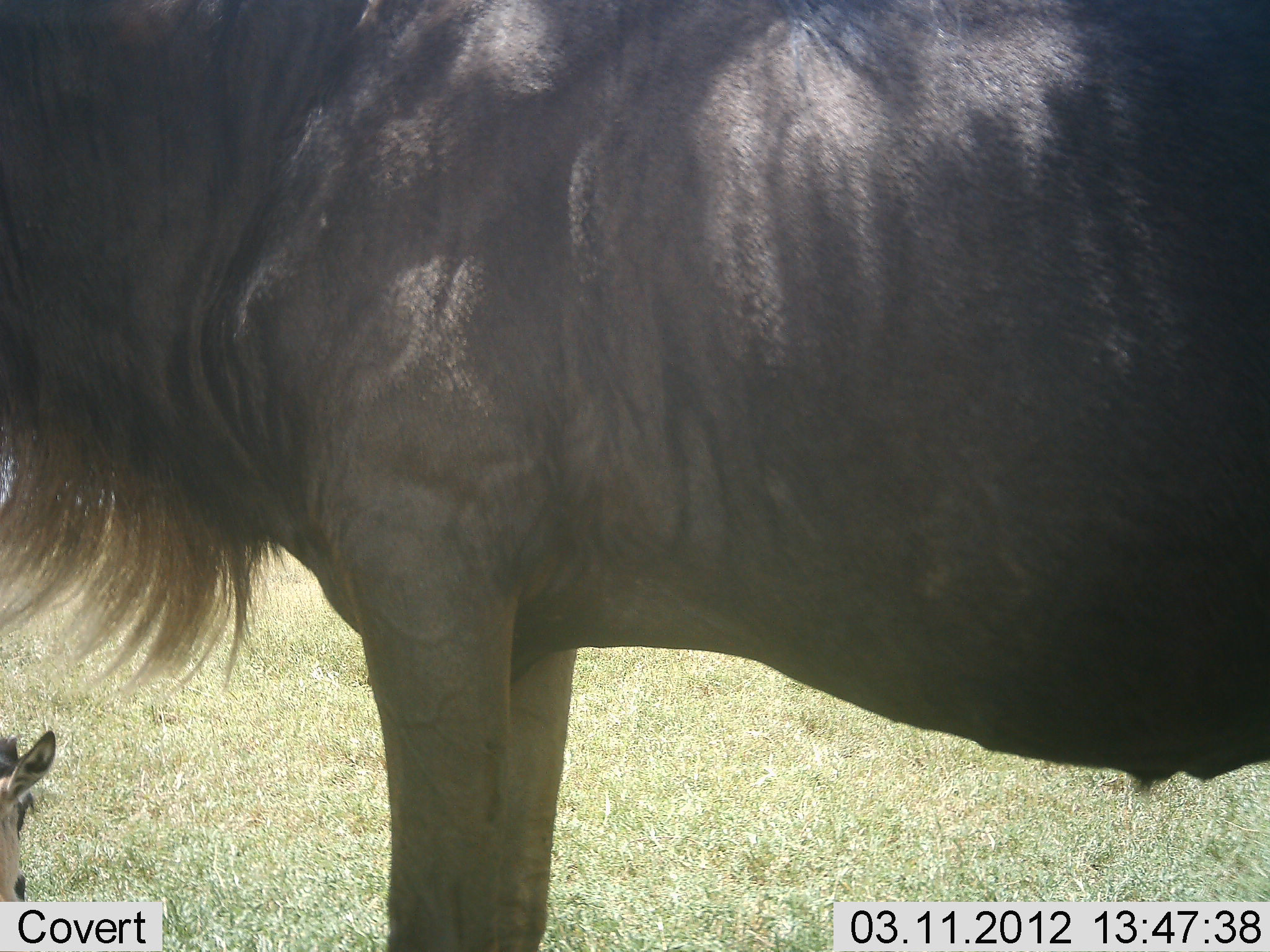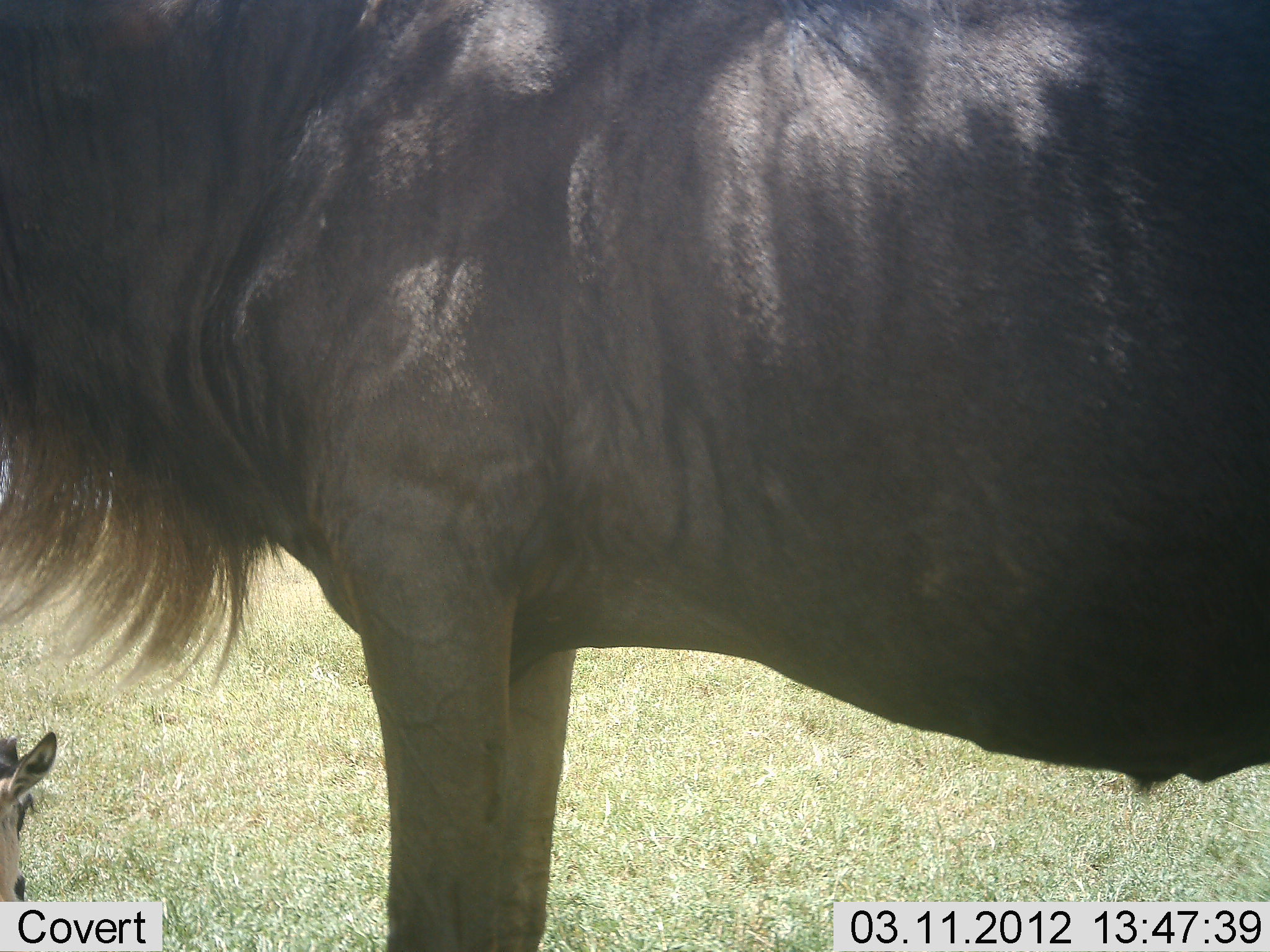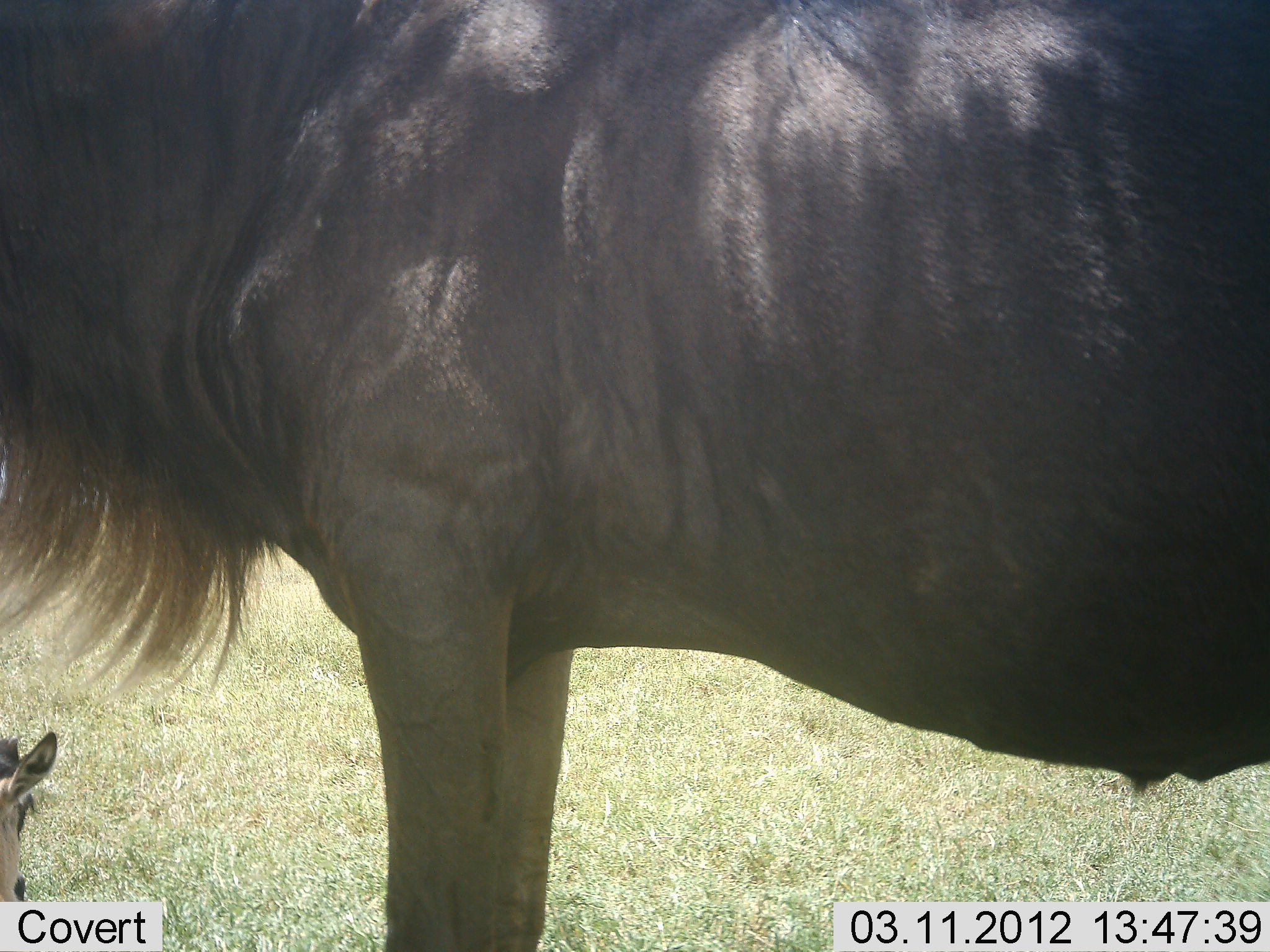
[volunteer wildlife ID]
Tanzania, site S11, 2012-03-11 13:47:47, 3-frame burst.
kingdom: Animalia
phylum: Chordata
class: Mammalia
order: Artiodactyla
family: Bovidae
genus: Connochaetes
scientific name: Connochaetes taurinus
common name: blue wildebeest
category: wildebeest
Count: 2.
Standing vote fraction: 96%.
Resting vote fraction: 64%.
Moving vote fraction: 0%.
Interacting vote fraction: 0%.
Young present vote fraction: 60%.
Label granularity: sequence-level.